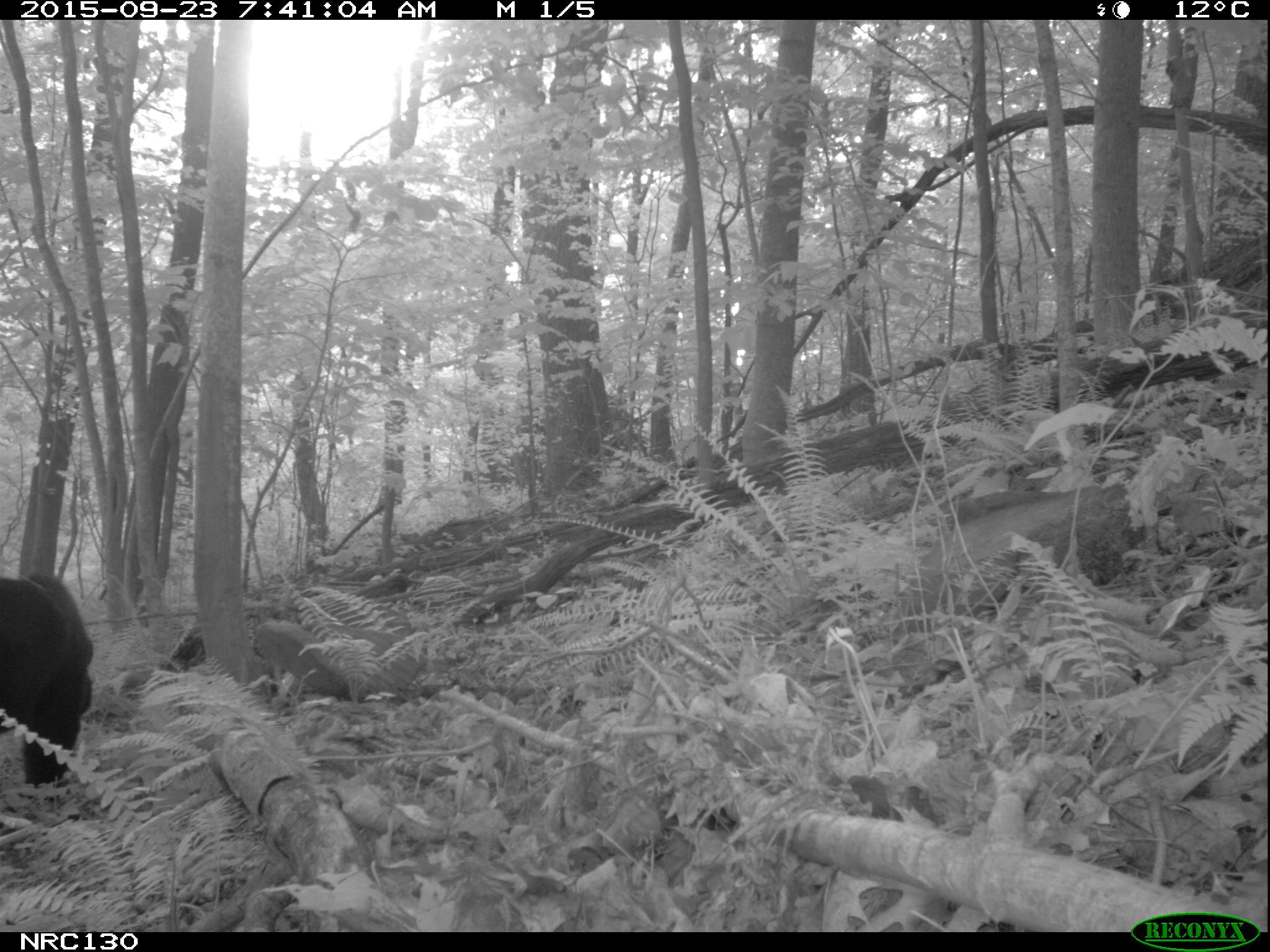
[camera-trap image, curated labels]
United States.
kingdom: Animalia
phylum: Chordata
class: Mammalia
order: Carnivora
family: Ursidae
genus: Ursus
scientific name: Ursus americanus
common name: american black bear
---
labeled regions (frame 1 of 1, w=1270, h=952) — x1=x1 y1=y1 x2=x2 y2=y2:
American Black Bear: x1=0 y1=566 x2=99 y2=802